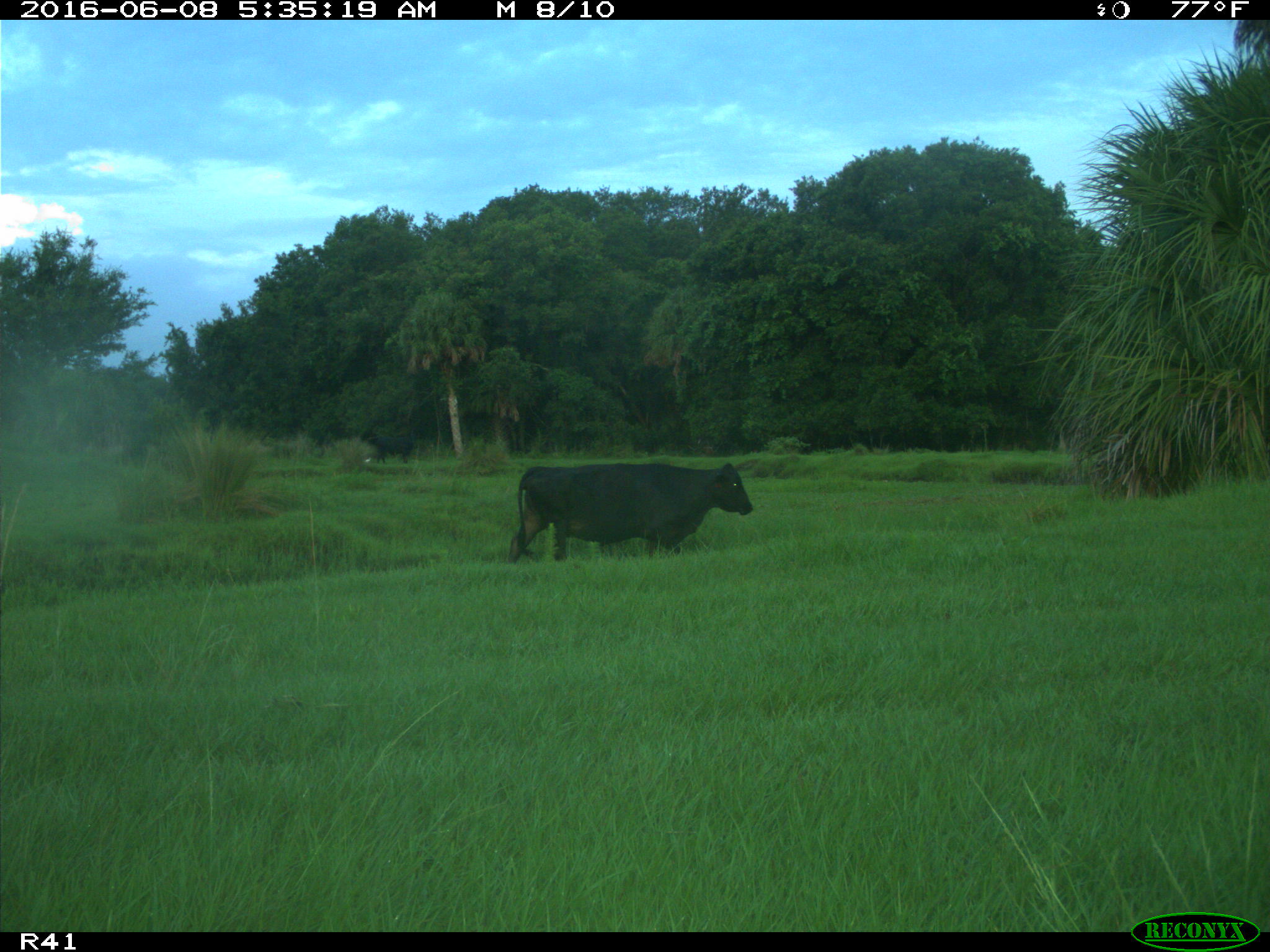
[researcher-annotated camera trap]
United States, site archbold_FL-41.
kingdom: Animalia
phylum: Chordata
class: Mammalia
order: Artiodactyla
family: Bovidae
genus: Bos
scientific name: Bos taurus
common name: domestic cow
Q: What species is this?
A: Bos taurus (domestic cow).